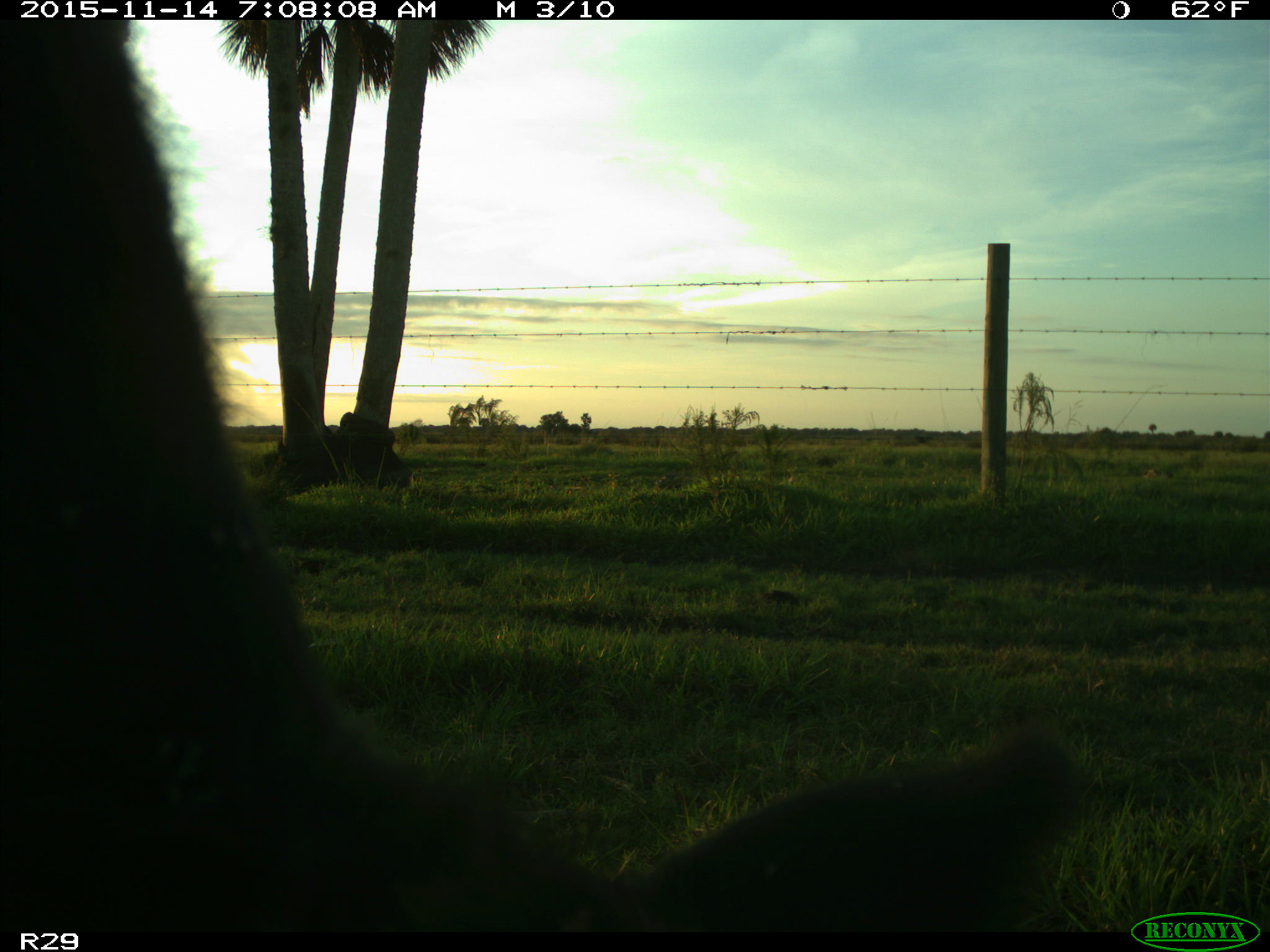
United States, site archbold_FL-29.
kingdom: Animalia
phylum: Chordata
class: Mammalia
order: Artiodactyla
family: Bovidae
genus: Bos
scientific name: Bos taurus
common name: domestic cow